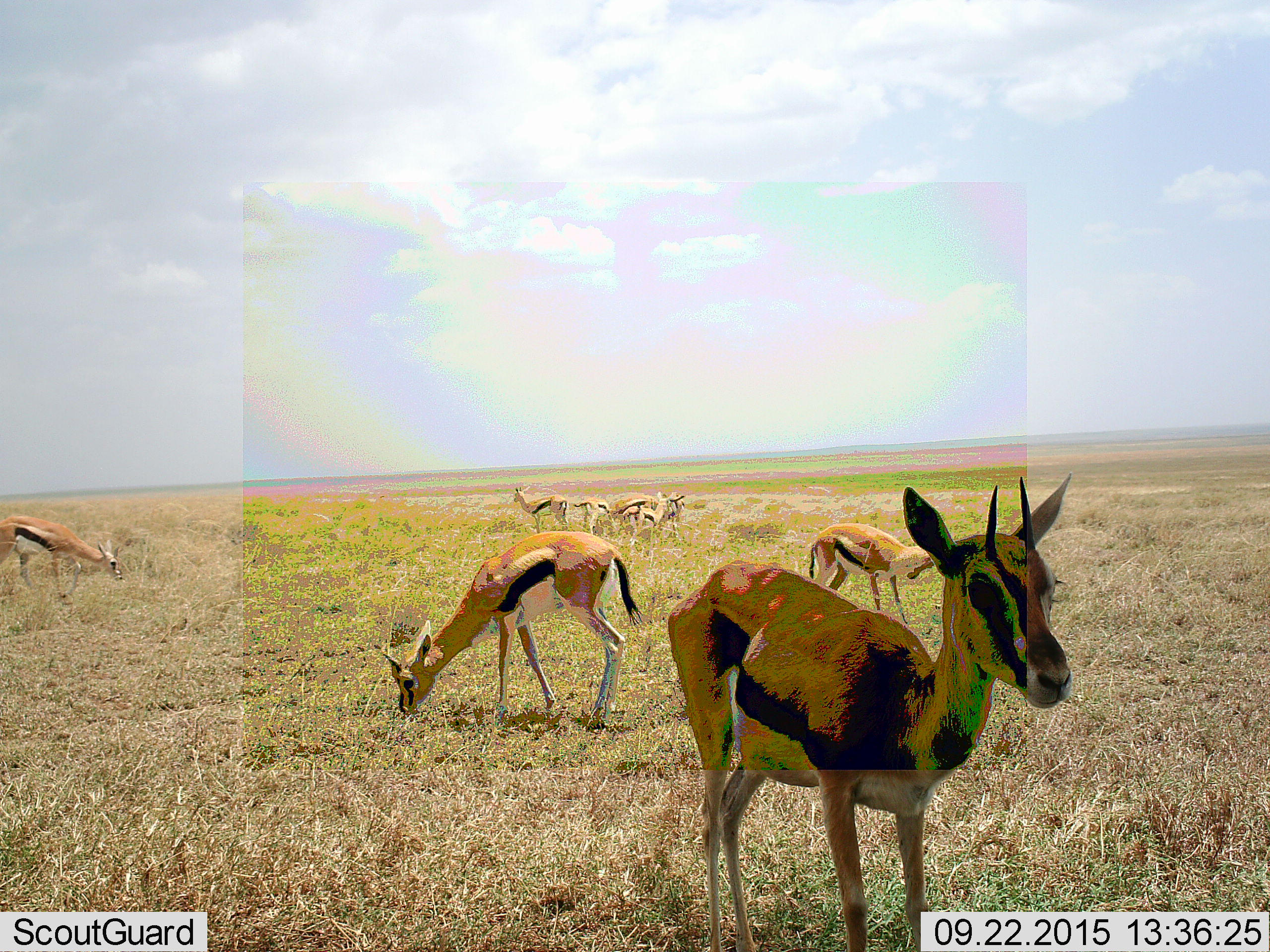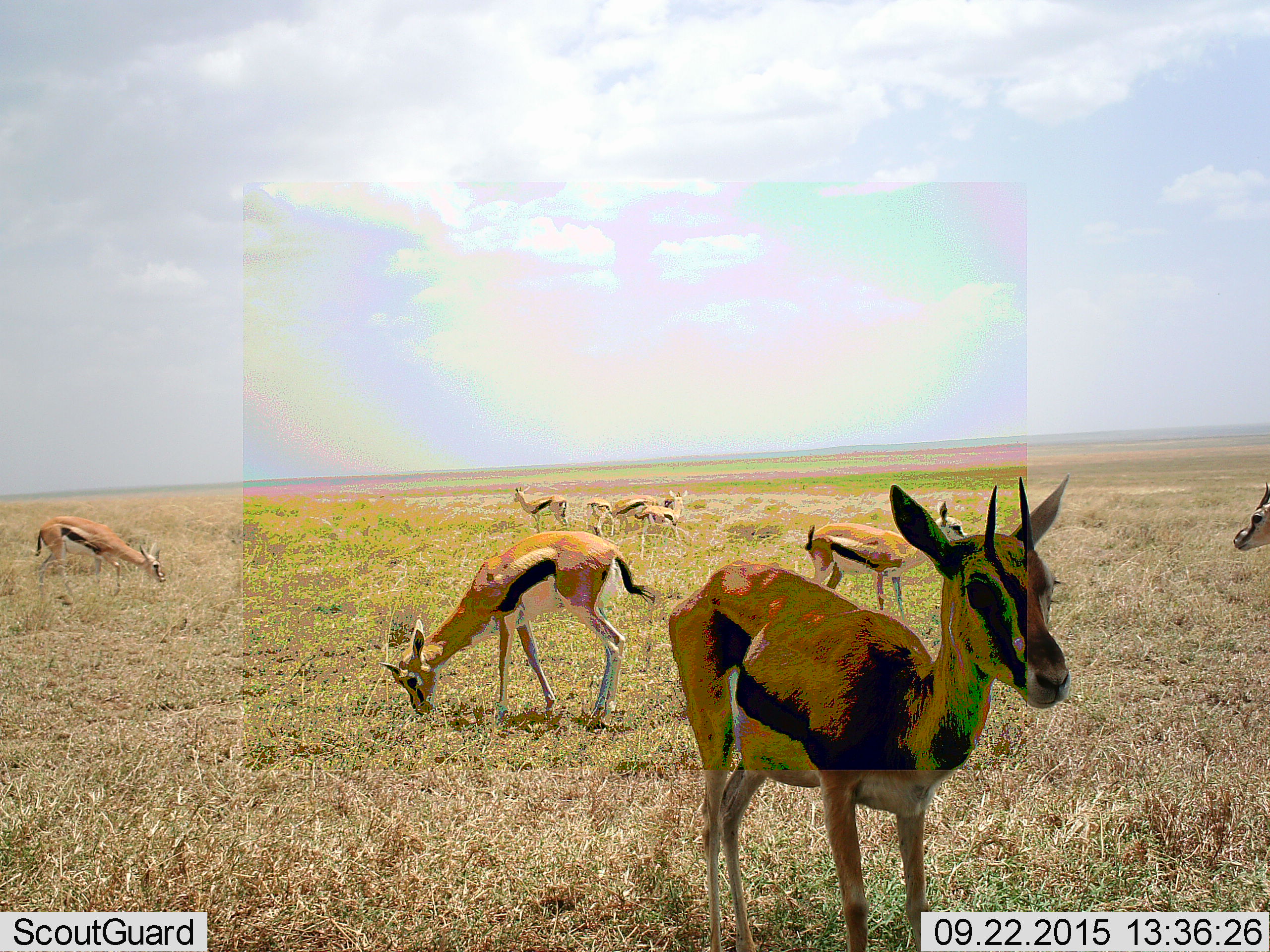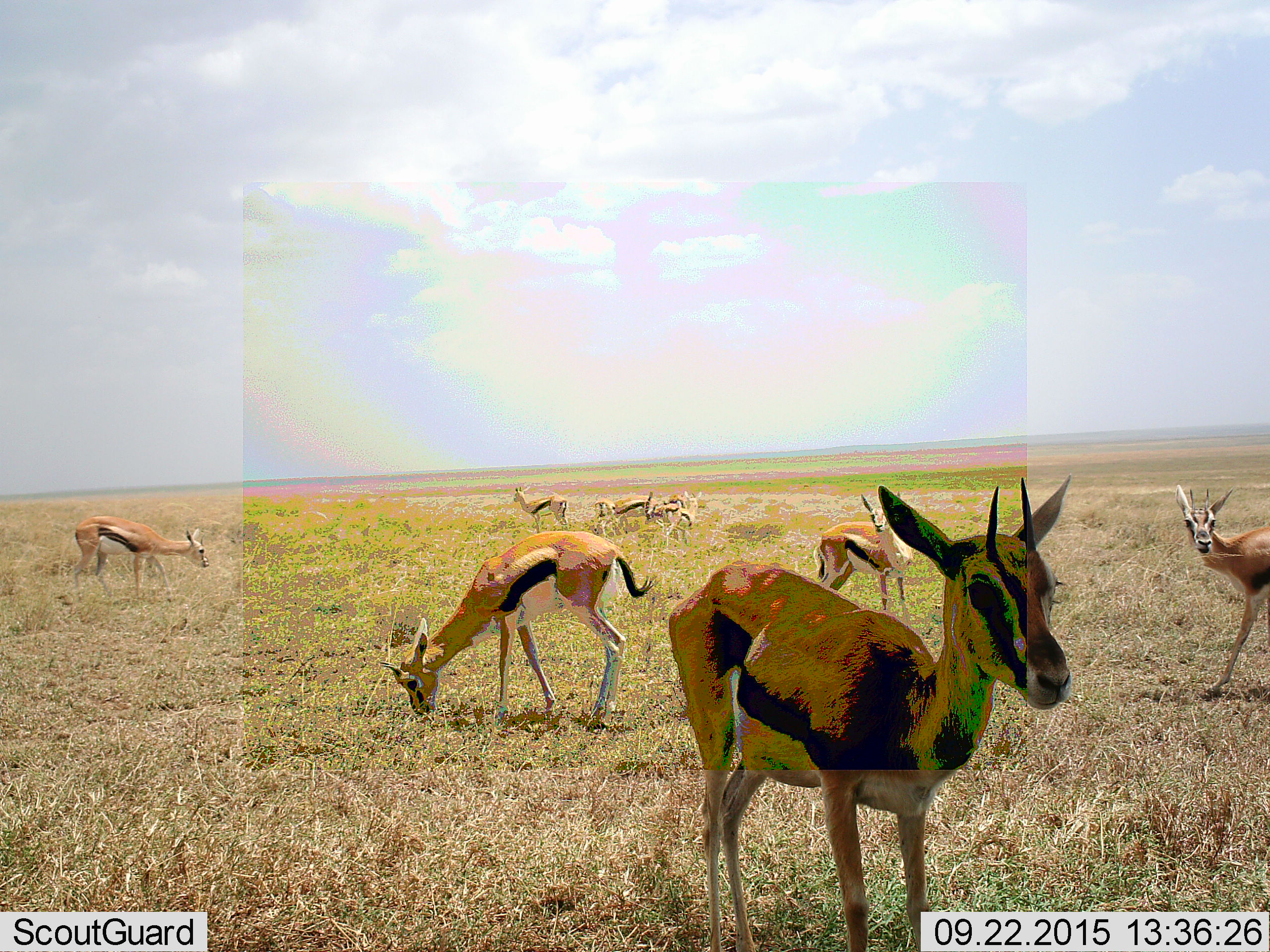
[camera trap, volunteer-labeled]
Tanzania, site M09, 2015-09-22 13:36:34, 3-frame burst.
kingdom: Animalia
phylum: Chordata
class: Mammalia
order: Artiodactyla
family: Bovidae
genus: Eudorcas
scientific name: Eudorcas thomsonii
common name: thomson's gazelle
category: gazellethomsons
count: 10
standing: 100%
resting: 0%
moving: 56%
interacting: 11%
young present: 22%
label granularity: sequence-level